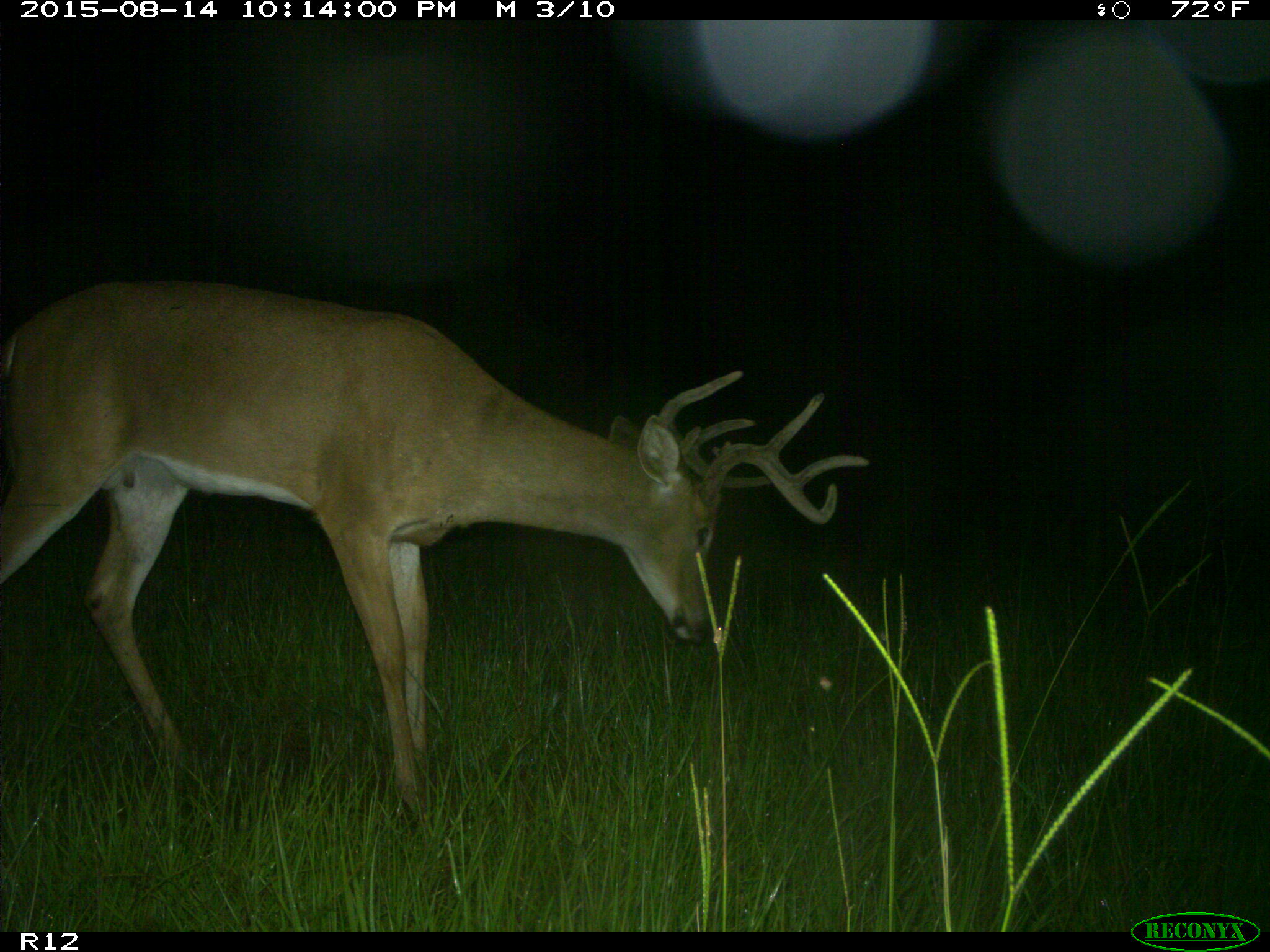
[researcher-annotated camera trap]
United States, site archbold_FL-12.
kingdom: Animalia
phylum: Chordata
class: Mammalia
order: Artiodactyla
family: Cervidae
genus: Odocoileus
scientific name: Odocoileus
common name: deer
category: unidentified deer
Unidentified deer (deer) (Odocoileus).